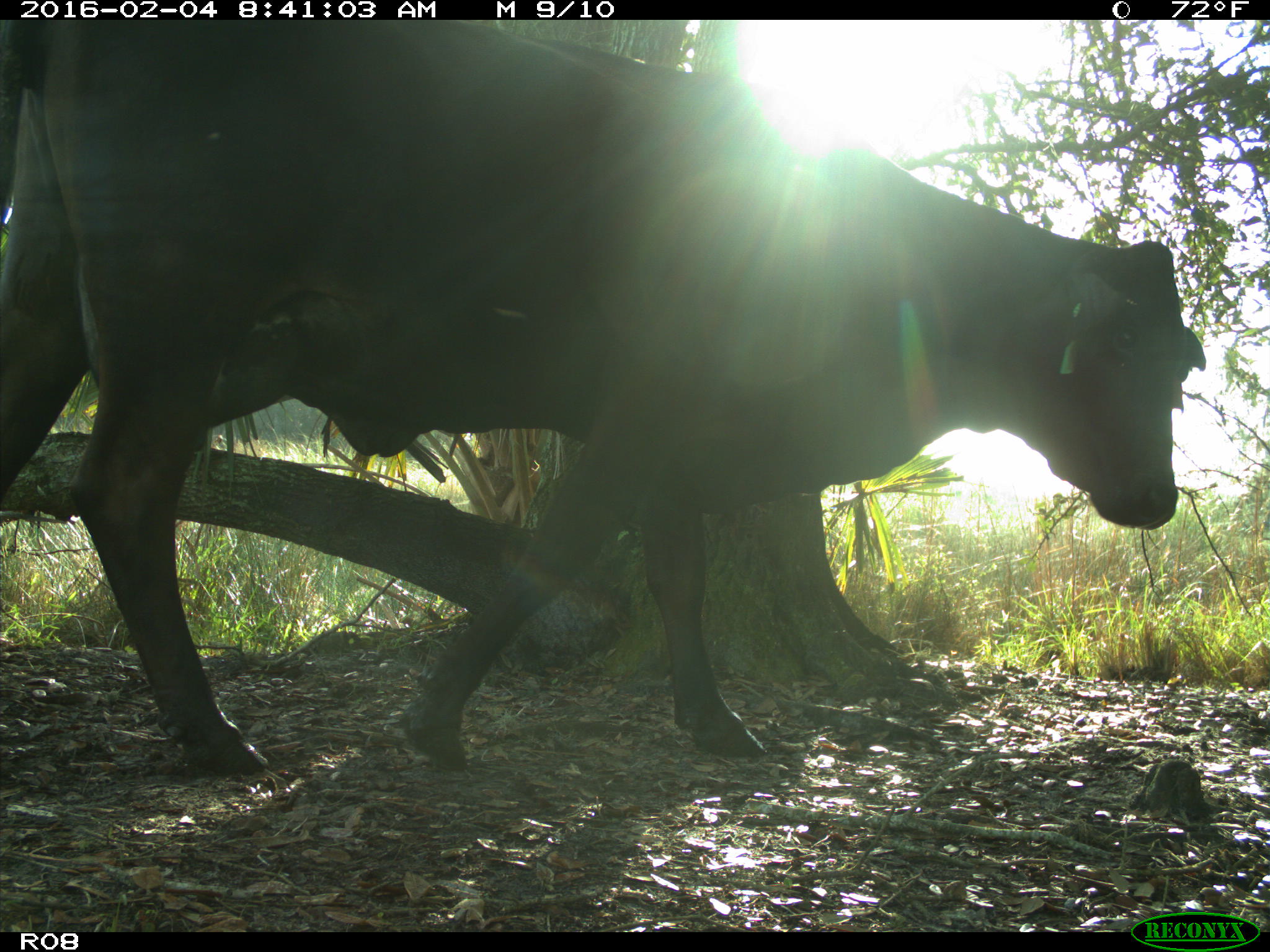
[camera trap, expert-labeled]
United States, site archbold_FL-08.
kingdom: Animalia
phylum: Chordata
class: Mammalia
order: Artiodactyla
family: Bovidae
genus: Bos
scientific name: Bos taurus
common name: domestic cow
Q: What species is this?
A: Bos taurus (domestic cow).